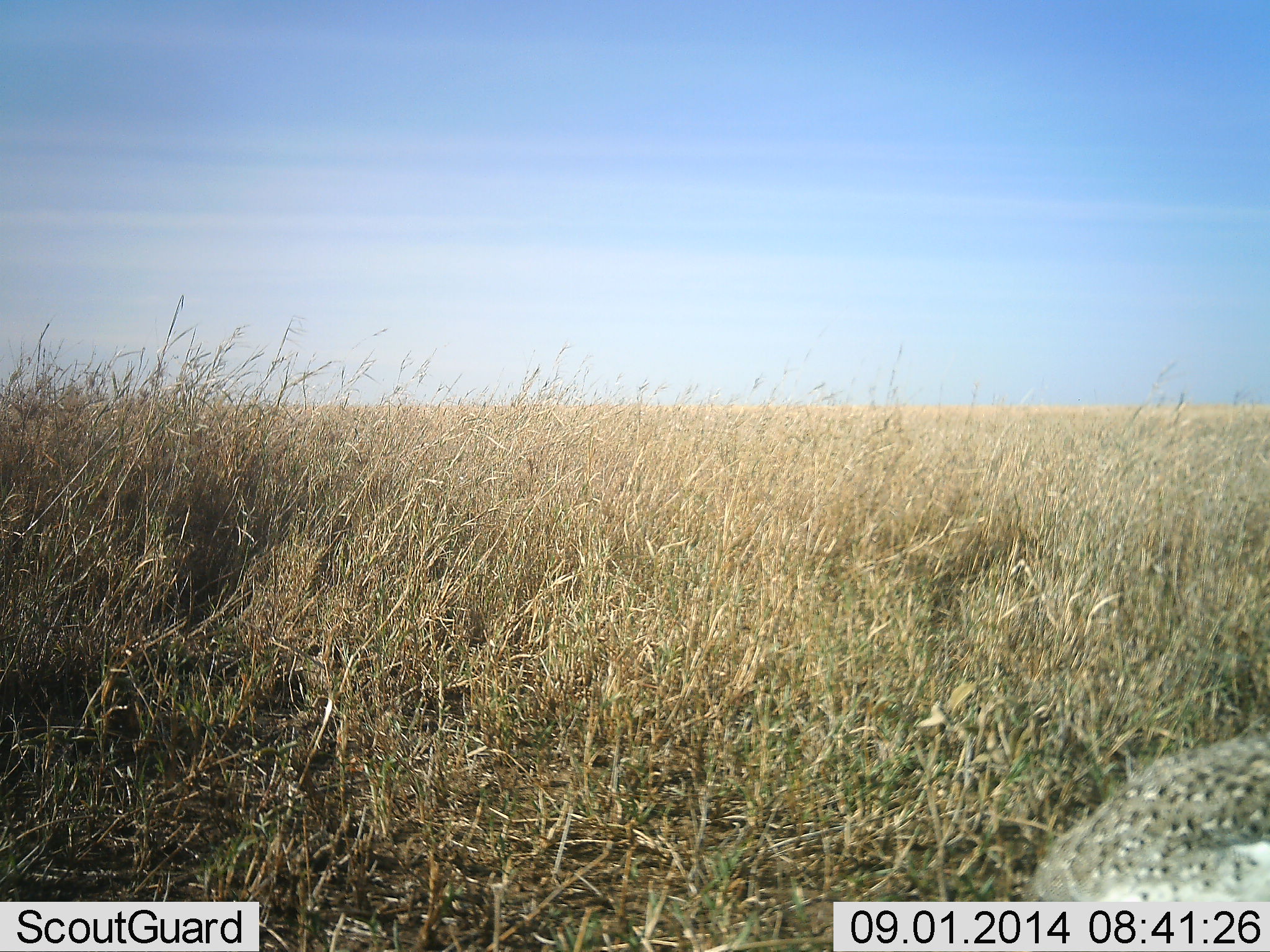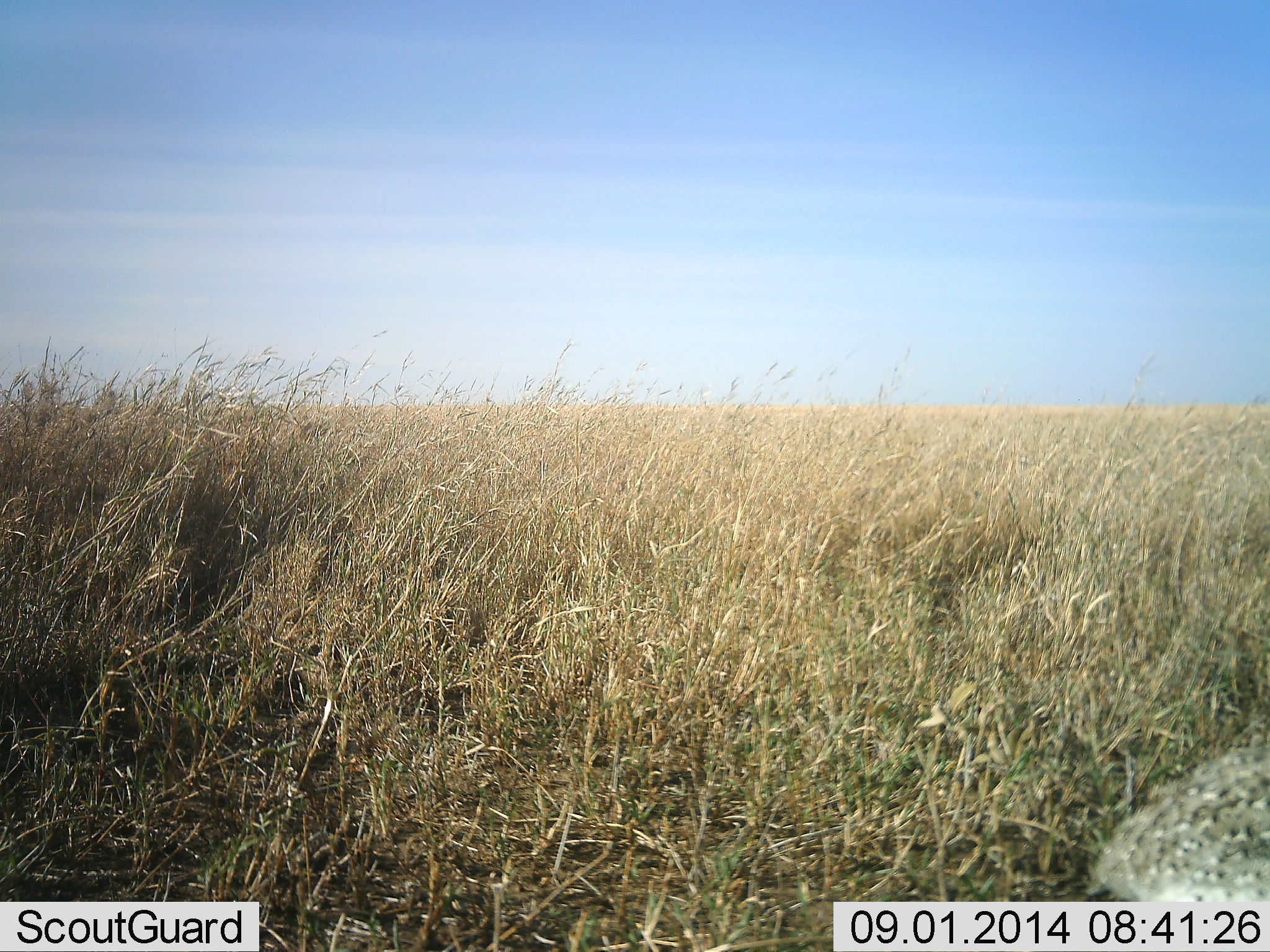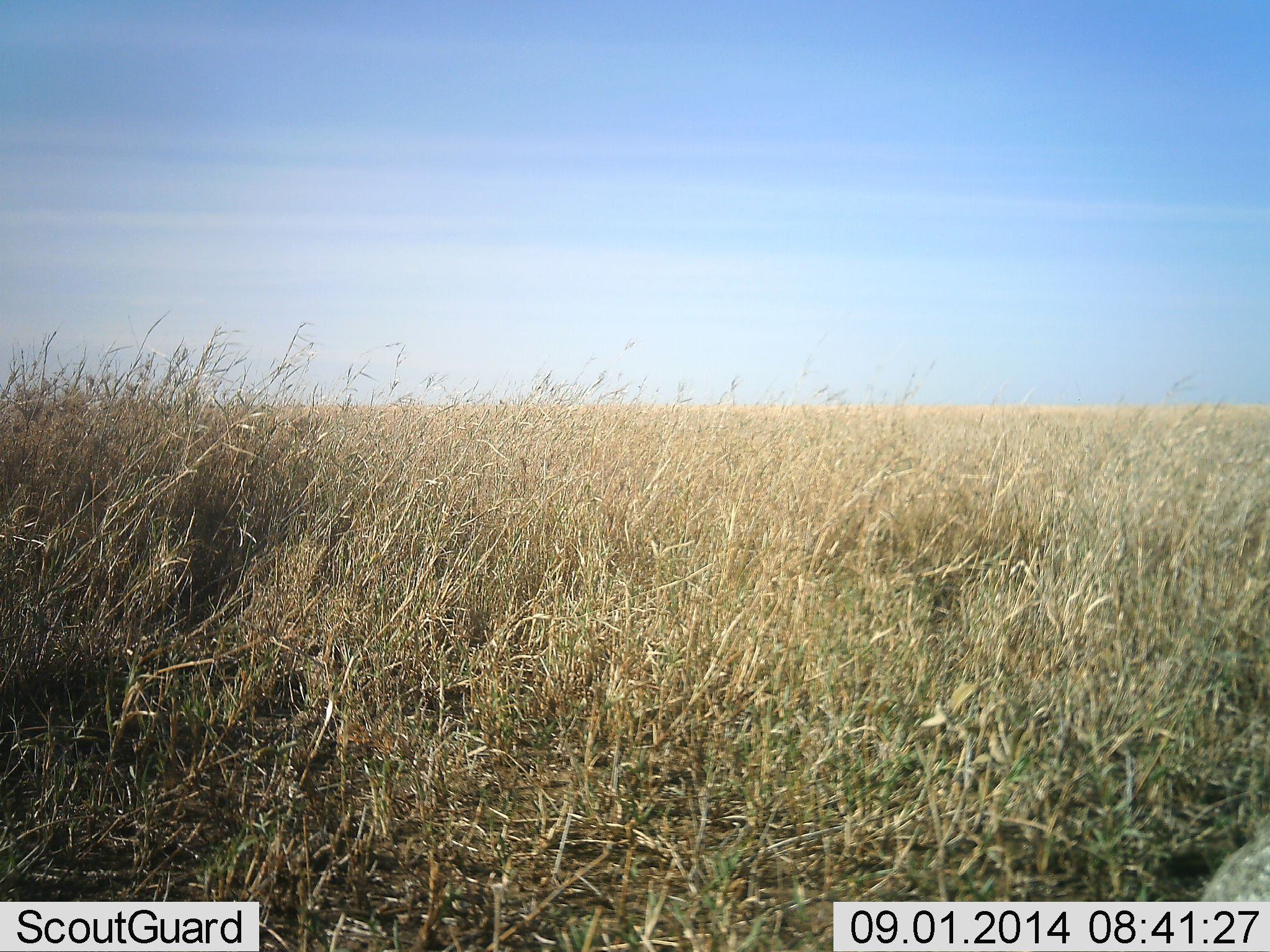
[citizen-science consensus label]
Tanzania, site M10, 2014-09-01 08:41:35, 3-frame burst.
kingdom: Animalia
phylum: Chordata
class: Aves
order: Galliformes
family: Numididae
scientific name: Numididae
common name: guinea fowl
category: guineafowl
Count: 1.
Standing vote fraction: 25%.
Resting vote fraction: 0%.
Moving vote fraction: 75%.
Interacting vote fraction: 0%.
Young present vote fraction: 0%.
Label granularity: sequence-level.